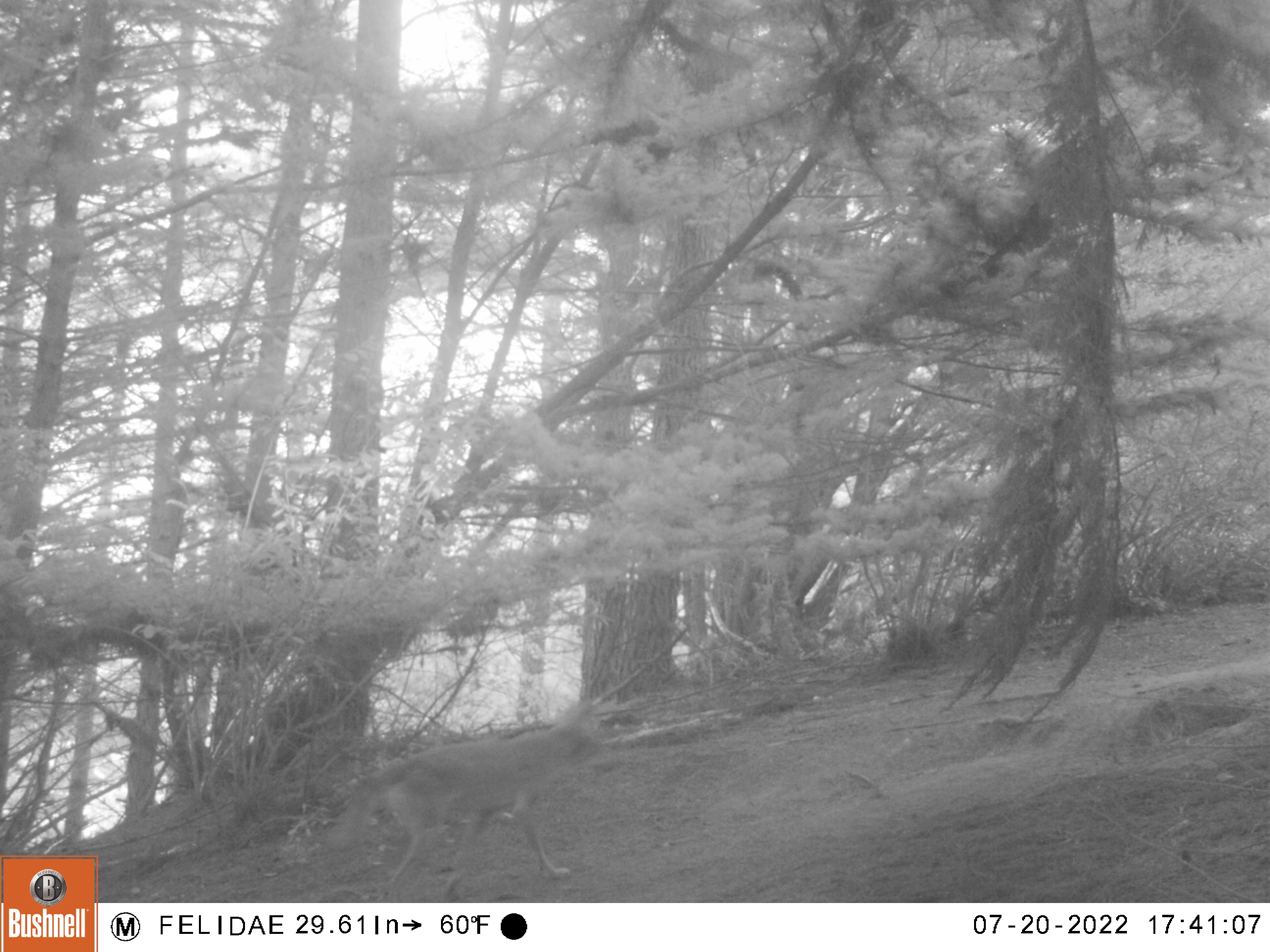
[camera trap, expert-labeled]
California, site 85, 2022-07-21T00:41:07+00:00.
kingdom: Animalia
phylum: Chordata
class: Mammalia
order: Carnivora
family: Canidae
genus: Canis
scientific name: Canis latrans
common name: coyote